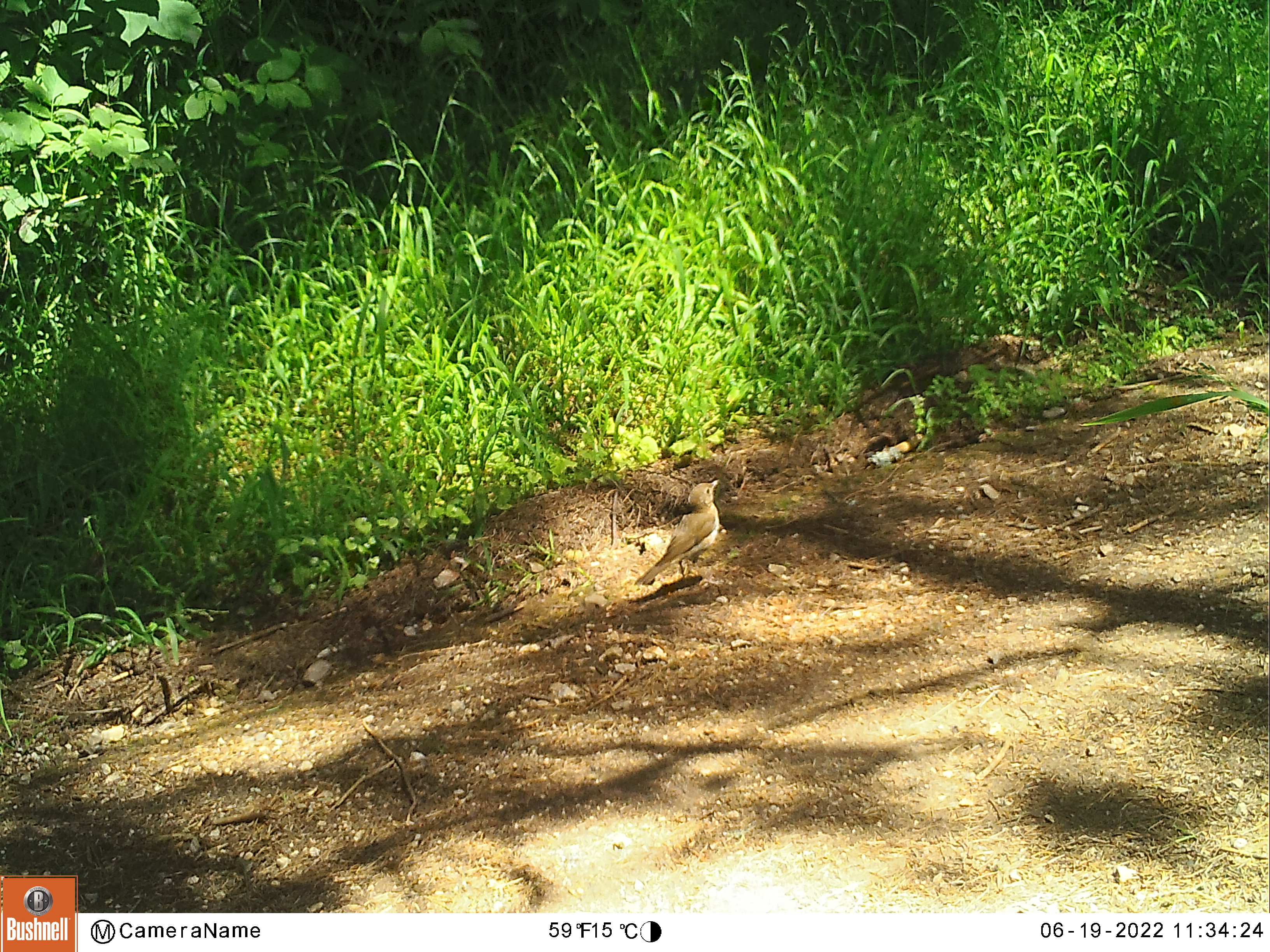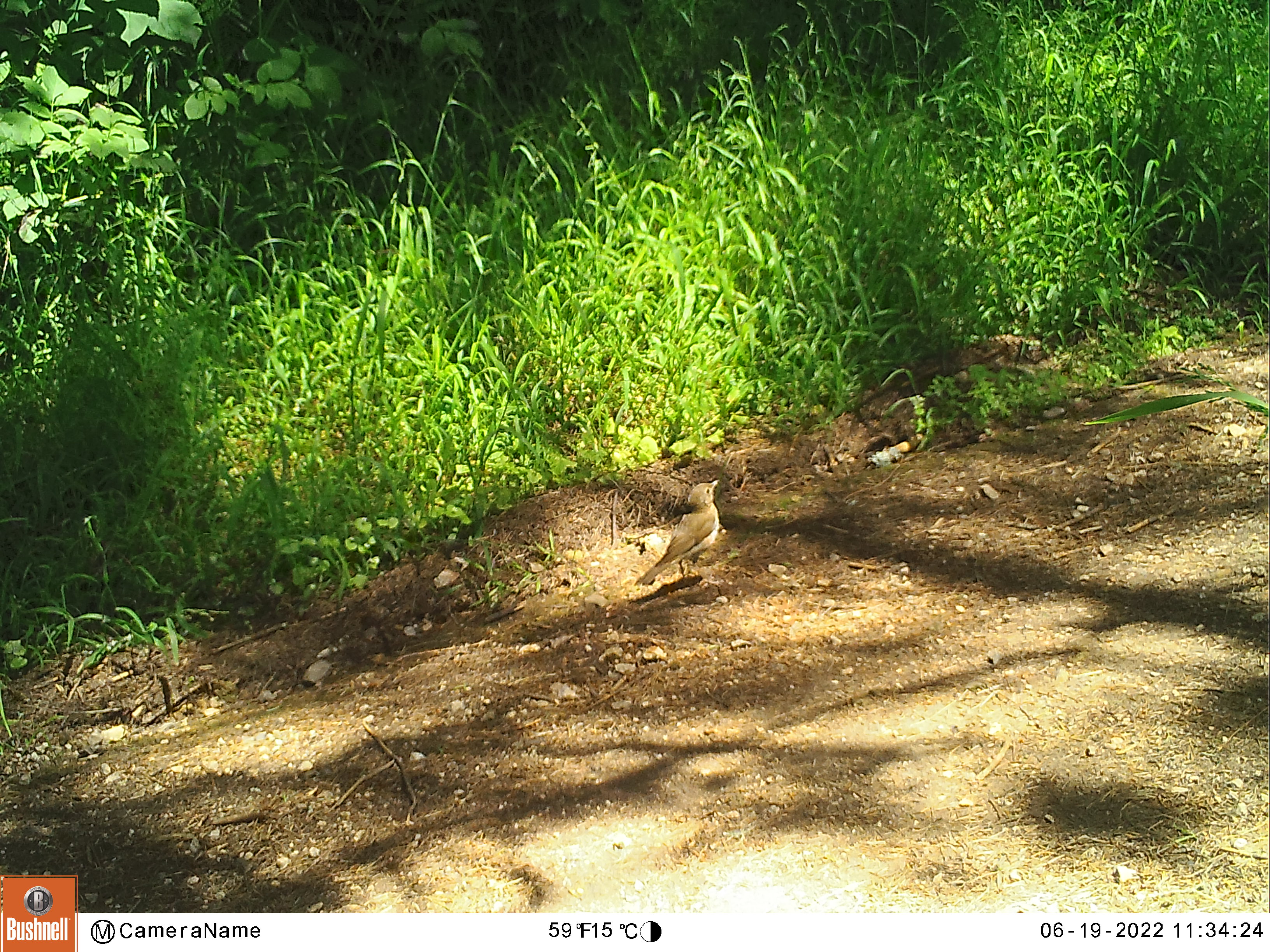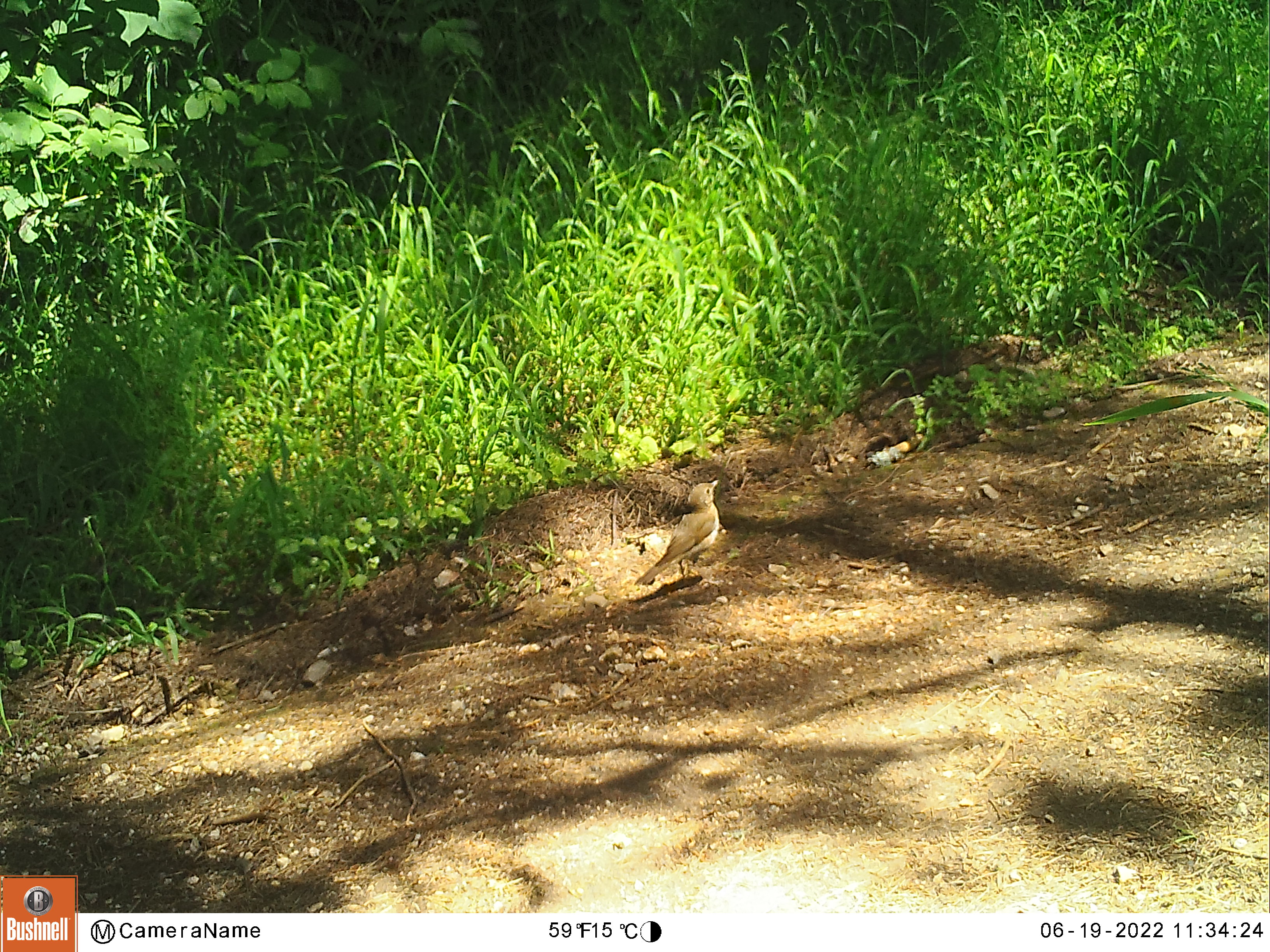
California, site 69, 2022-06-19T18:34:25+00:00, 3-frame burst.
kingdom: Animalia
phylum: Chordata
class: Aves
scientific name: Aves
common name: bird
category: unknown bird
Unknown bird (bird) (Aves).